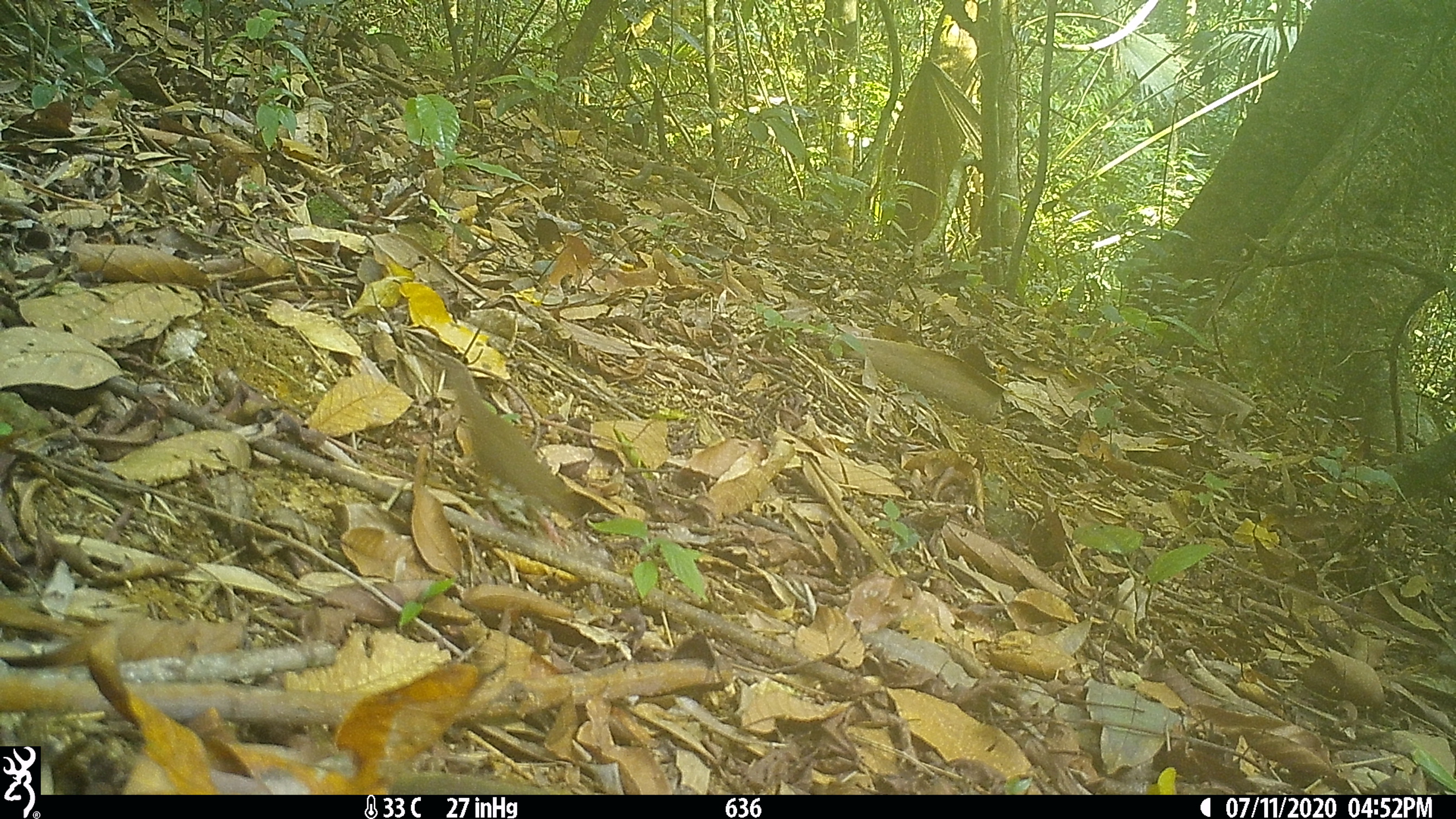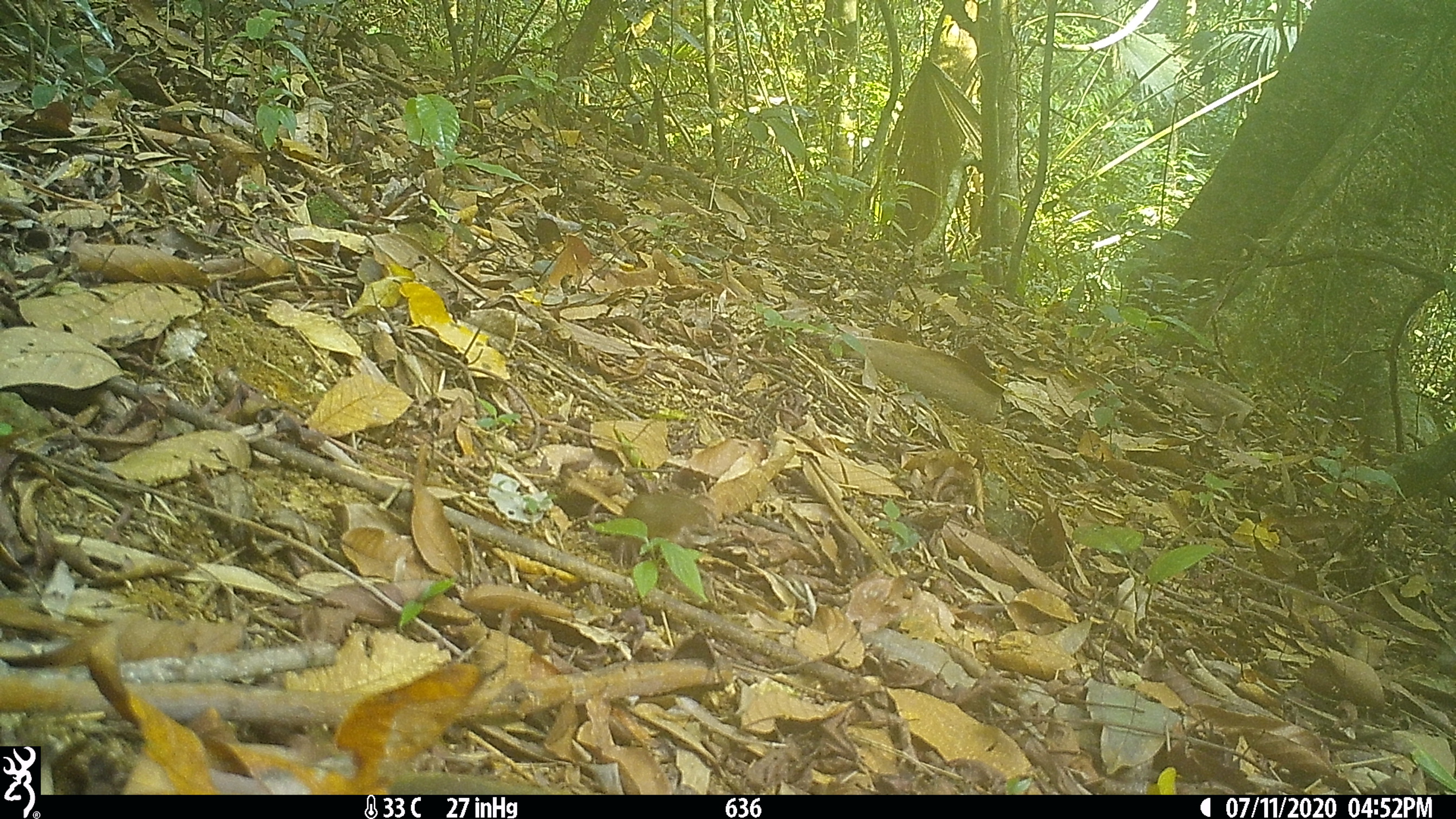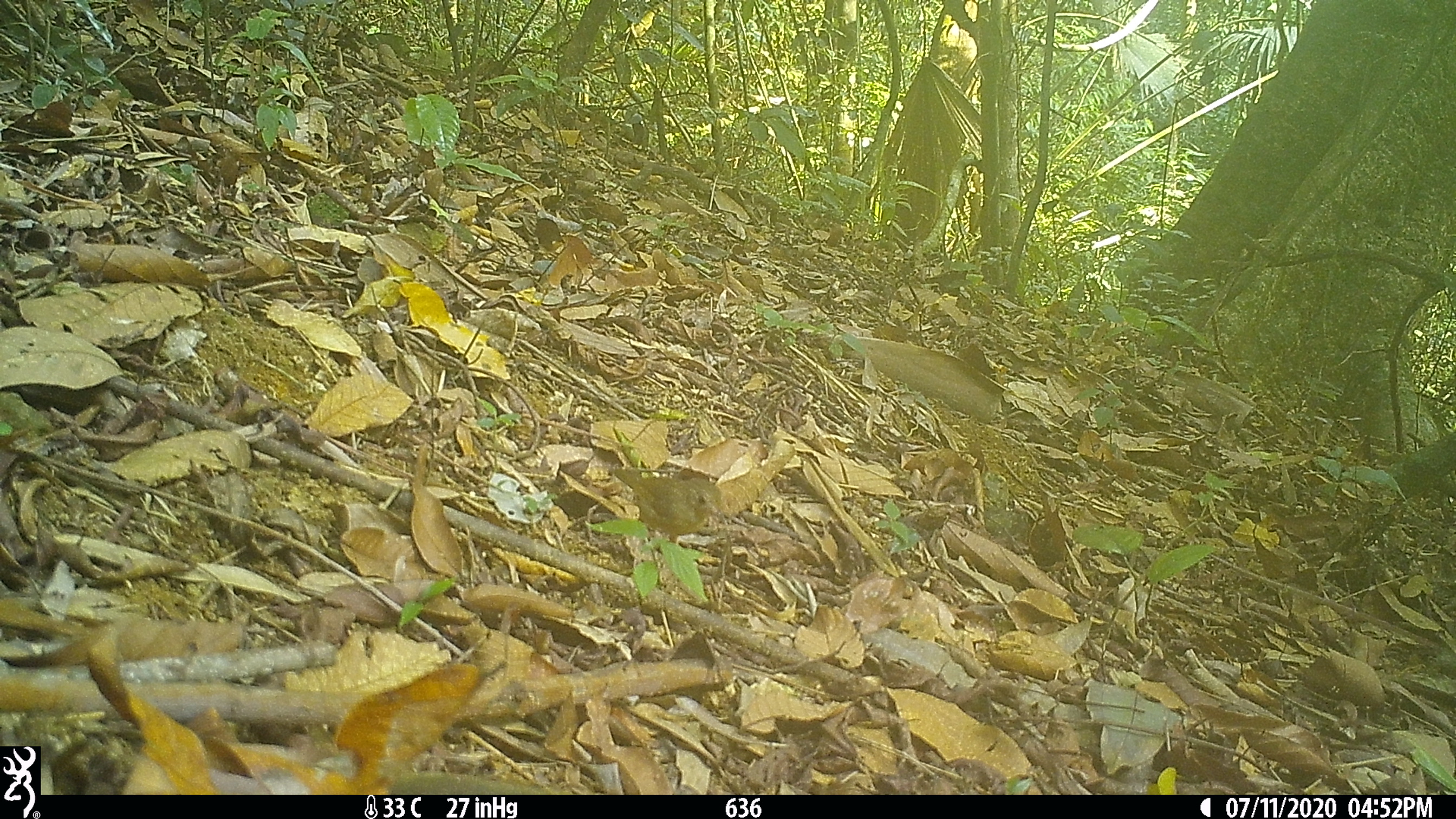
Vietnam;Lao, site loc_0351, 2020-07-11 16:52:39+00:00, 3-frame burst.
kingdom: Animalia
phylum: Chordata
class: Aves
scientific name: Aves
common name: bird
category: unidentified bird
Unidentified bird (bird) (Aves). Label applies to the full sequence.